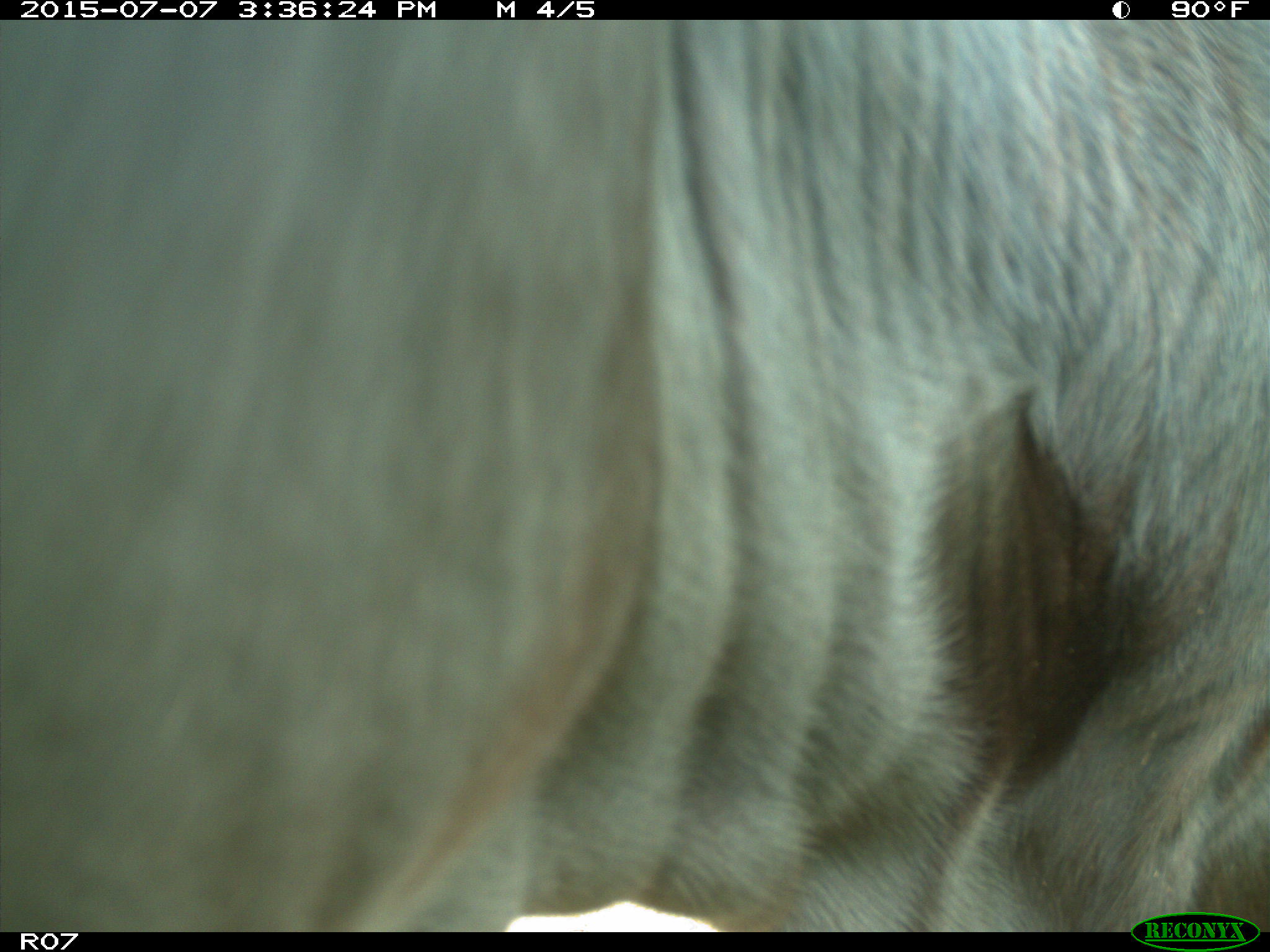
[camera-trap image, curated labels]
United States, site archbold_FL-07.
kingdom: Animalia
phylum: Chordata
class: Mammalia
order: Artiodactyla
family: Bovidae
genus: Bos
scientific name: Bos taurus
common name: domestic cow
Bos taurus (domestic cow).